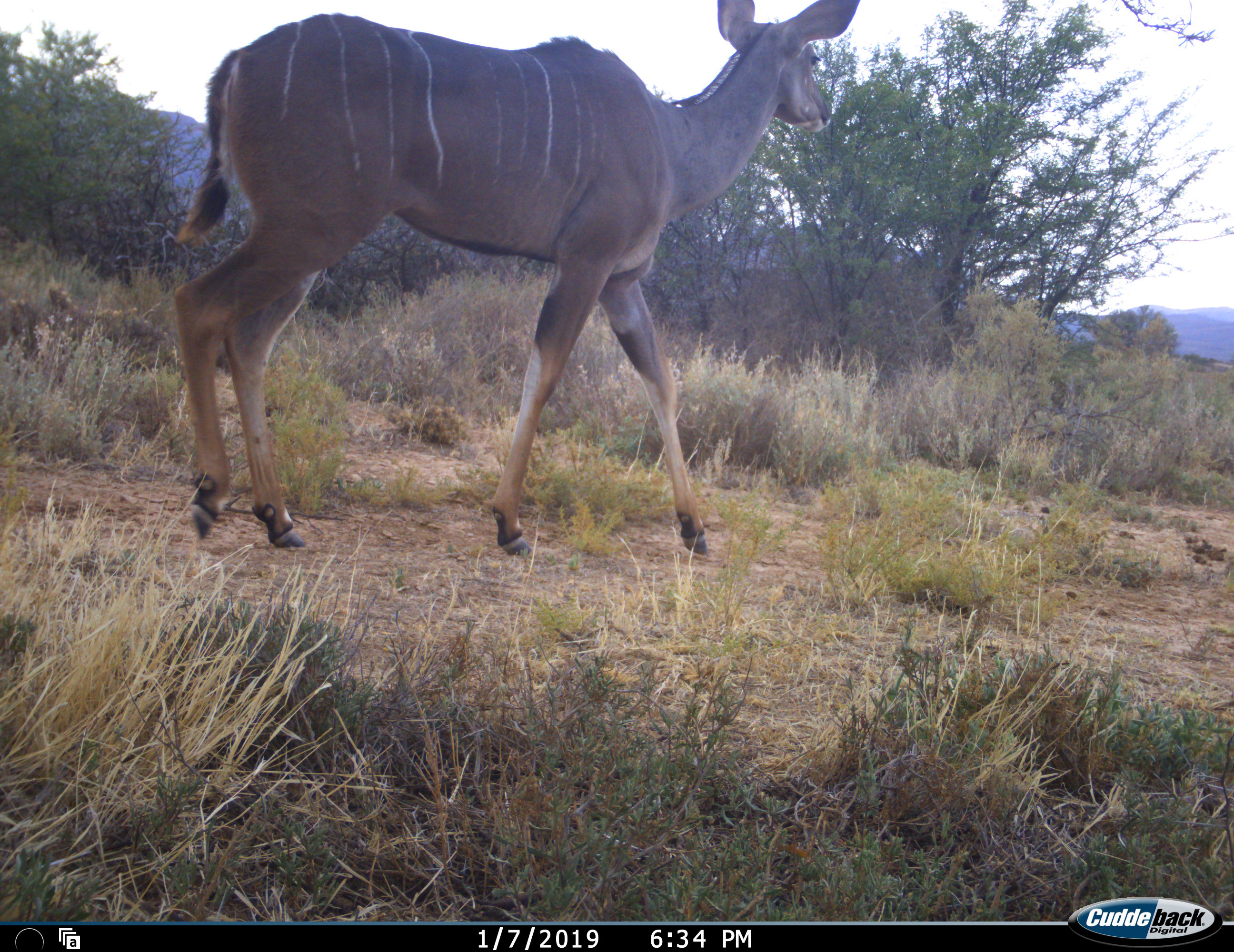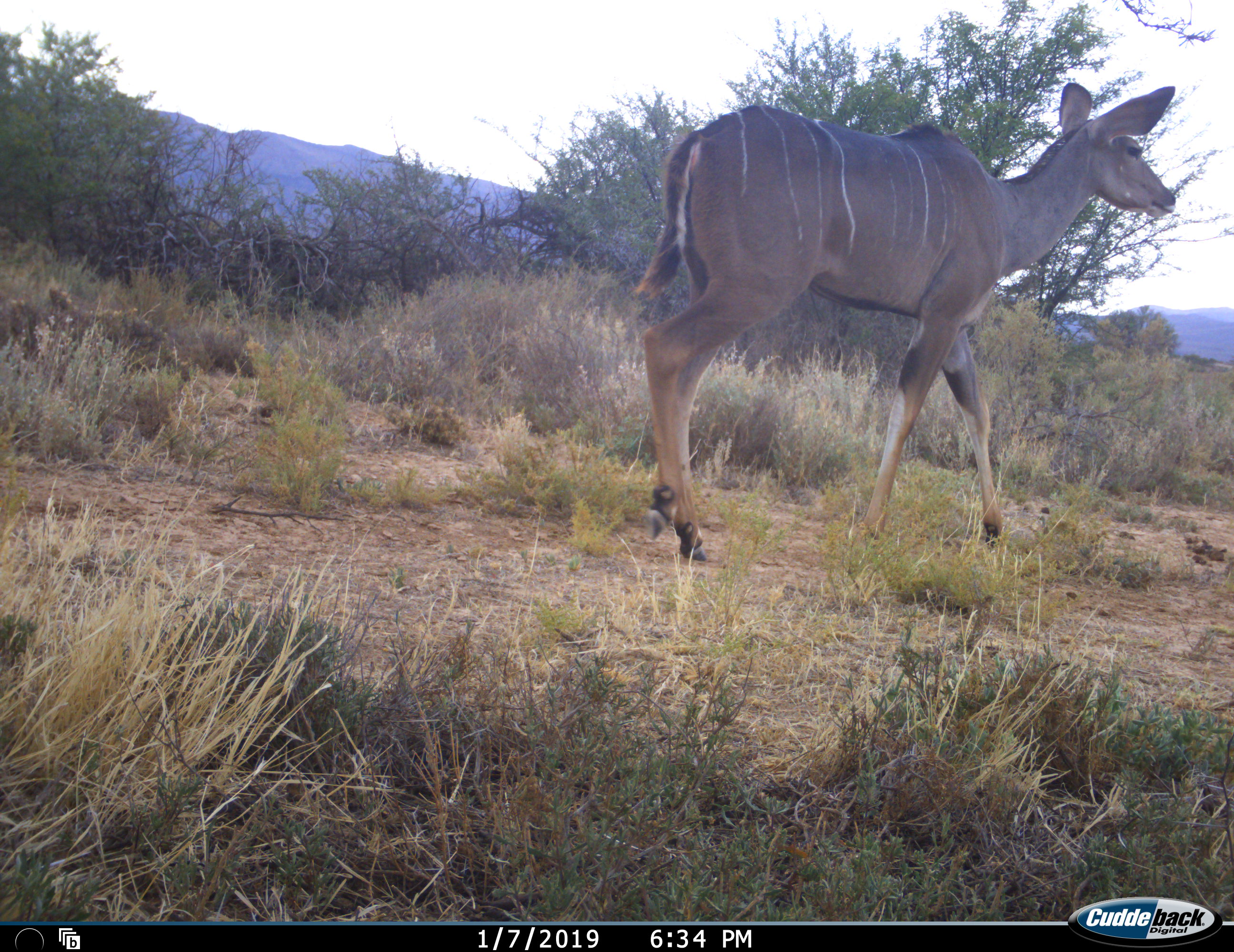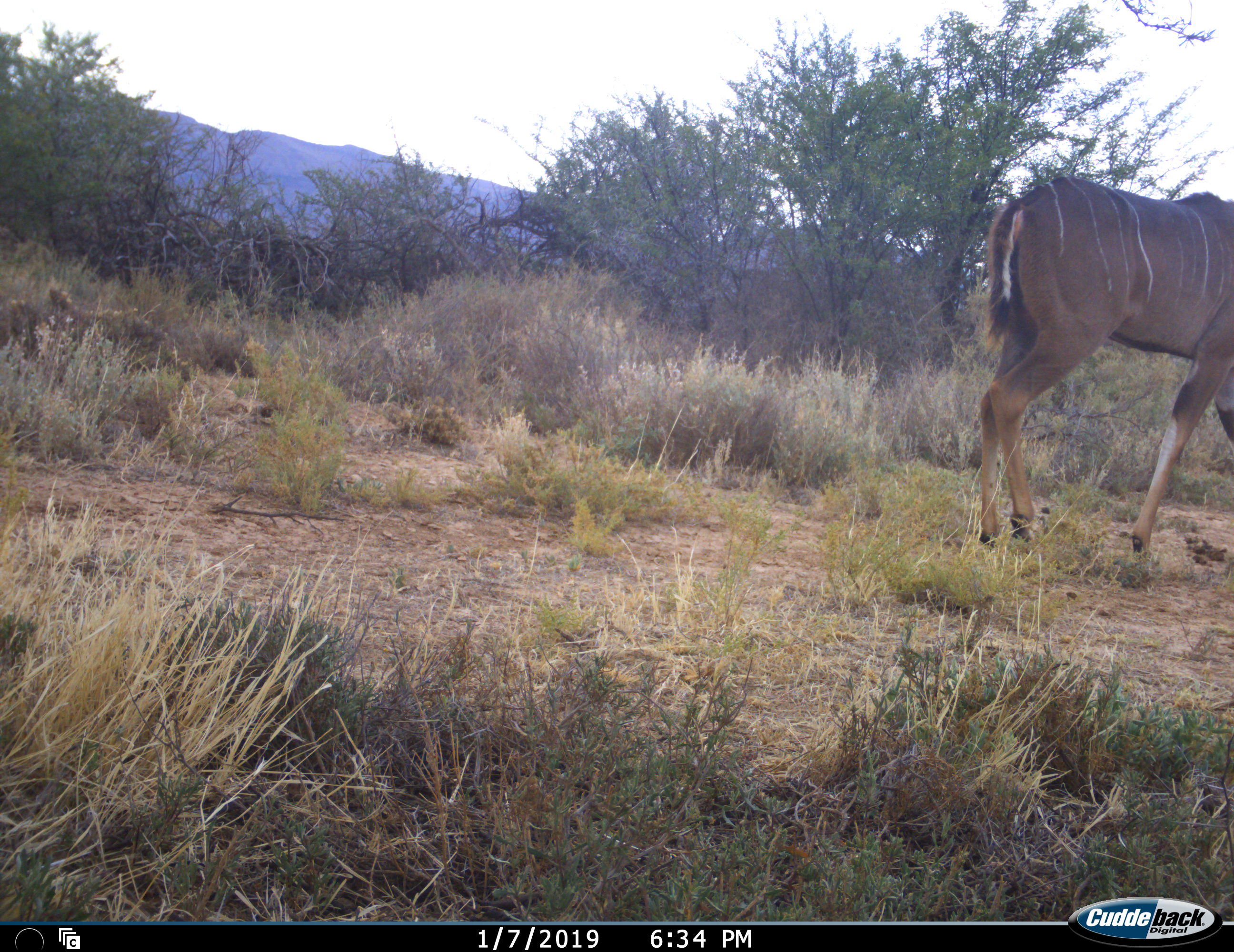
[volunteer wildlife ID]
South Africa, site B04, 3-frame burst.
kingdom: Animalia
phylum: Chordata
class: Mammalia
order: Artiodactyla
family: Bovidae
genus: Tragelaphus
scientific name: Tragelaphus strepsiceros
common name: greater kudu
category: kudu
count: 1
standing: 0%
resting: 0%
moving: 100%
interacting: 0%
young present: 0%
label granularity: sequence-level